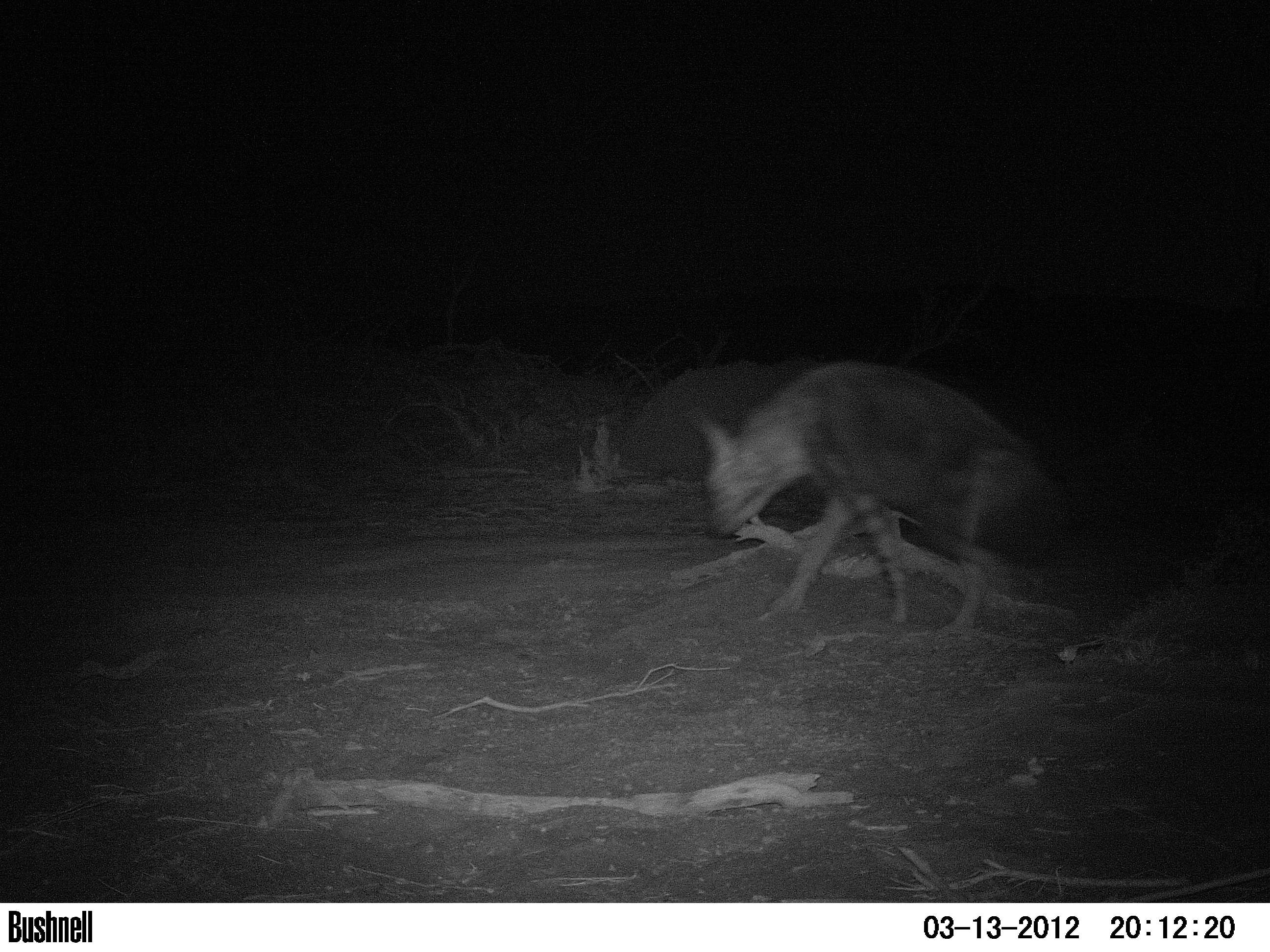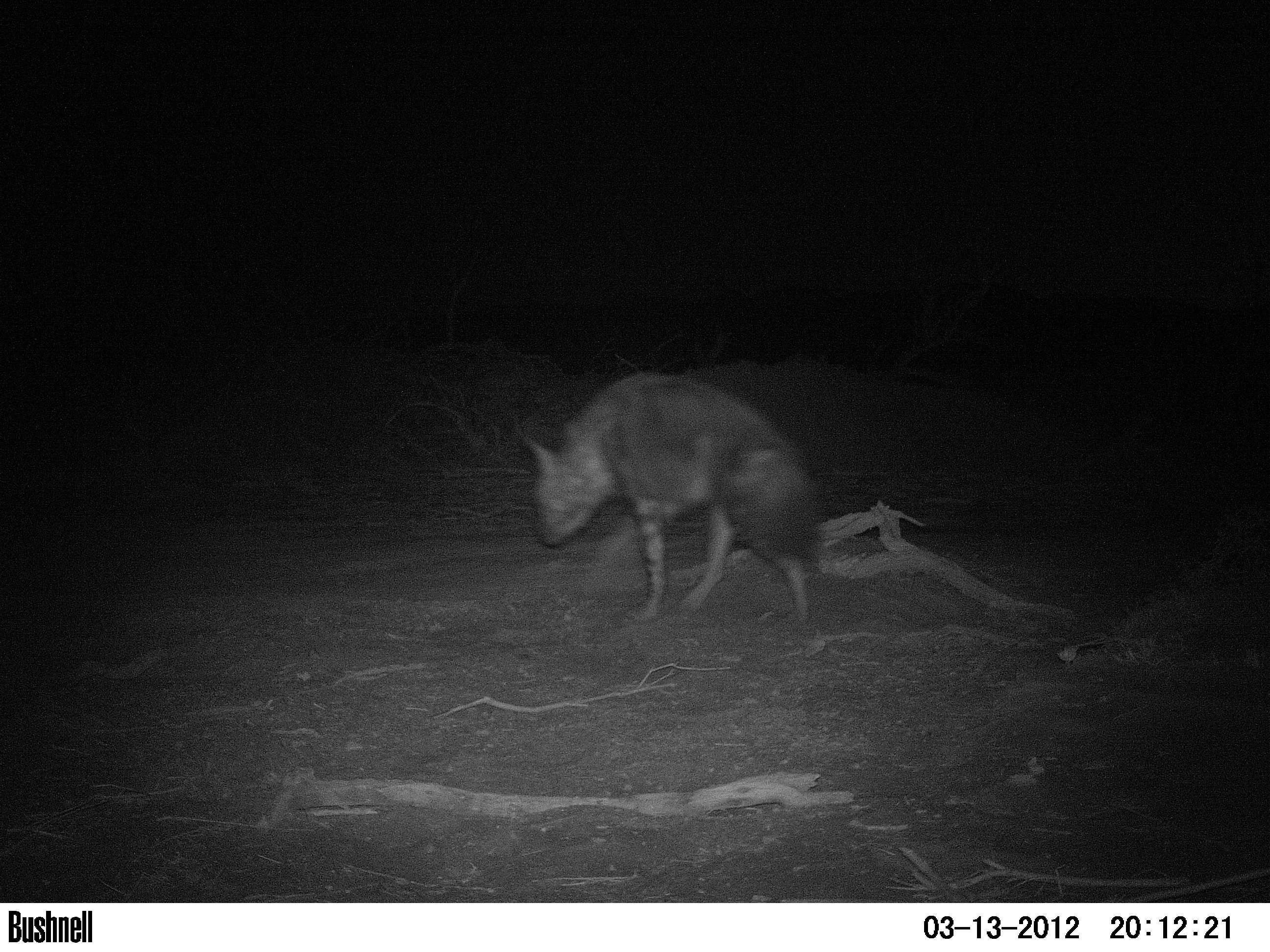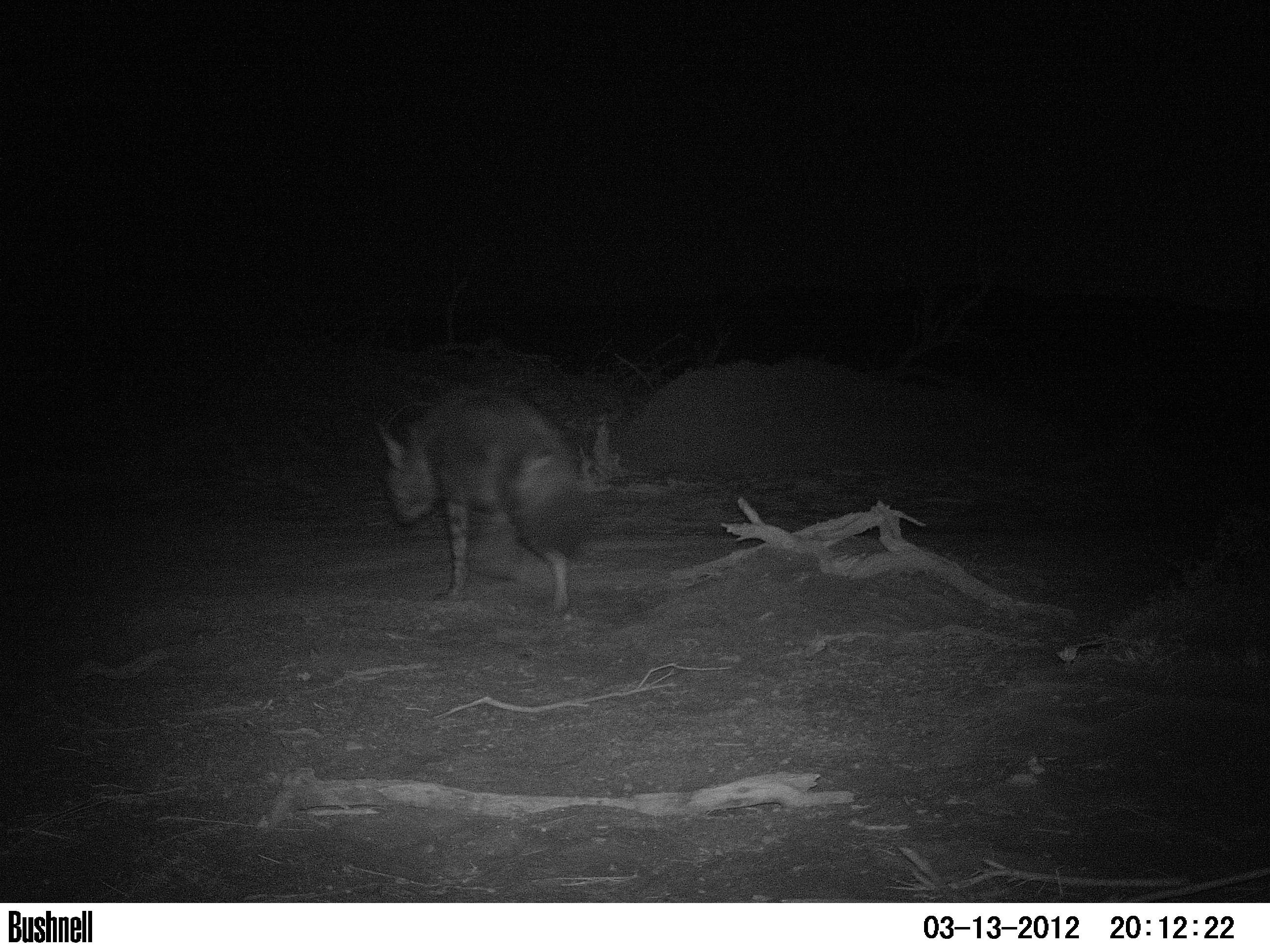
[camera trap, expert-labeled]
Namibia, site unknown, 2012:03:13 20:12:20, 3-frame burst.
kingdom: Animalia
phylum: Chordata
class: Mammalia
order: Carnivora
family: Hyaenidae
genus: Parahyaena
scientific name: Parahyaena brunnea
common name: brown hyena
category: hyaena brunnea